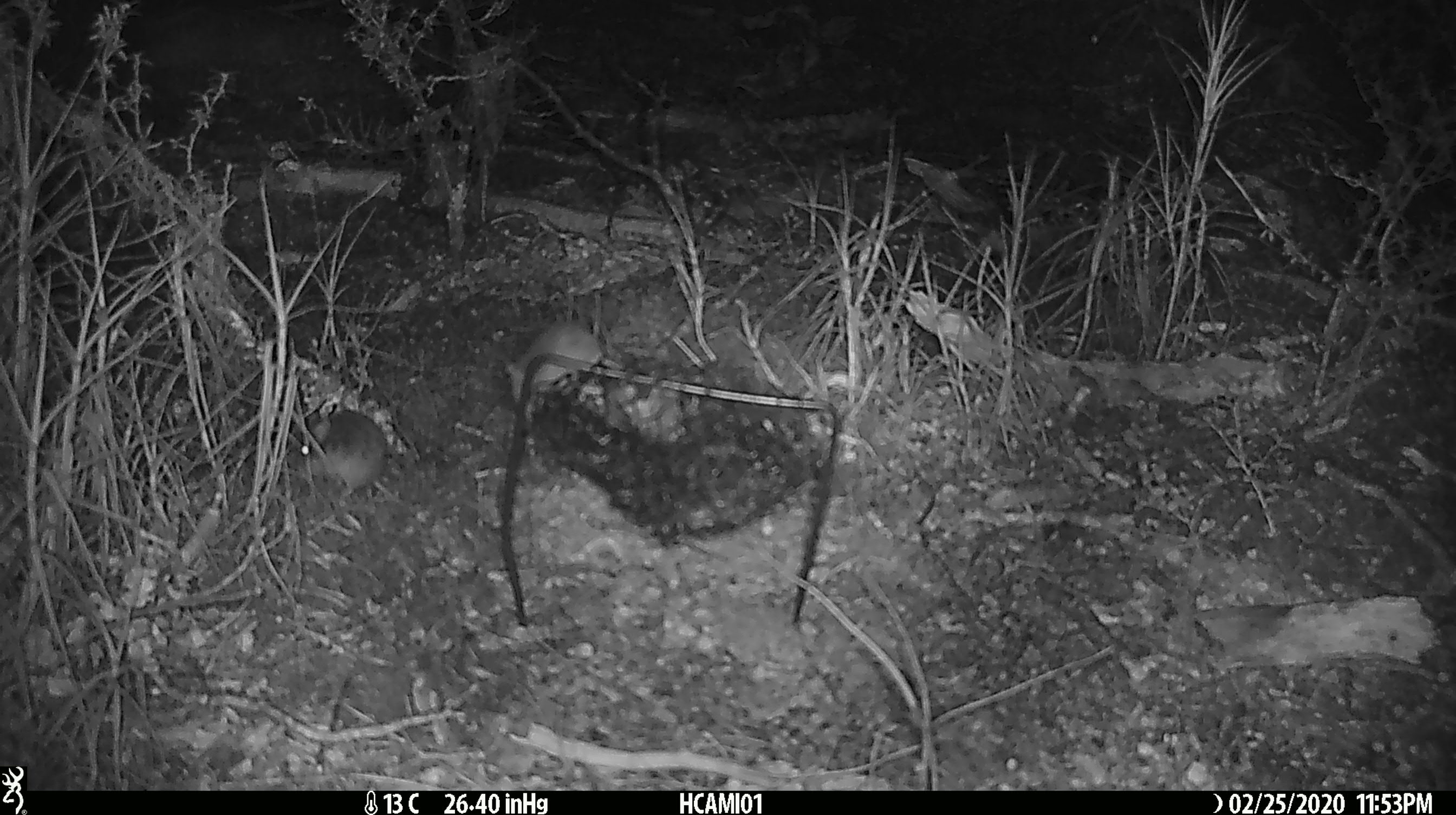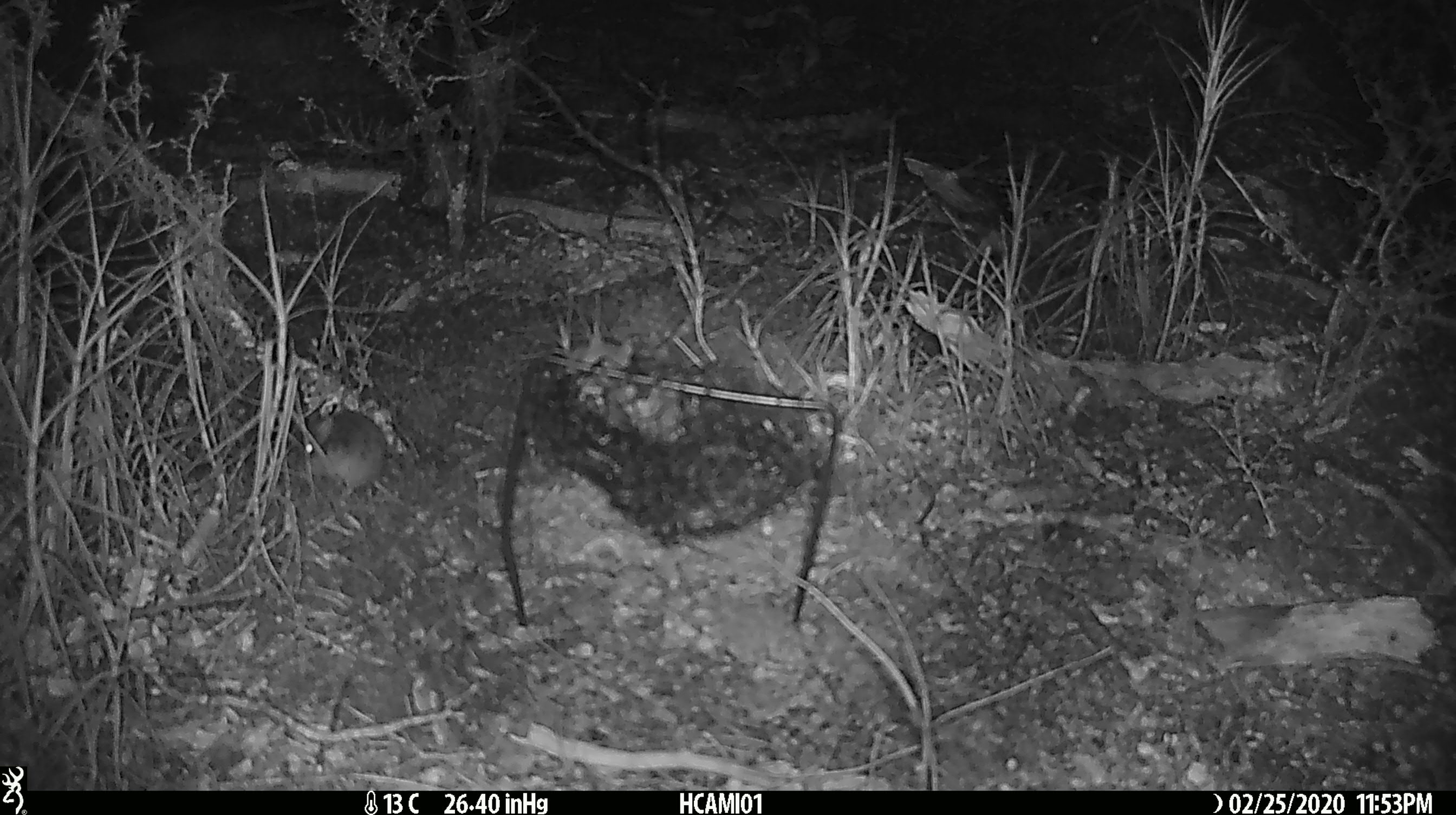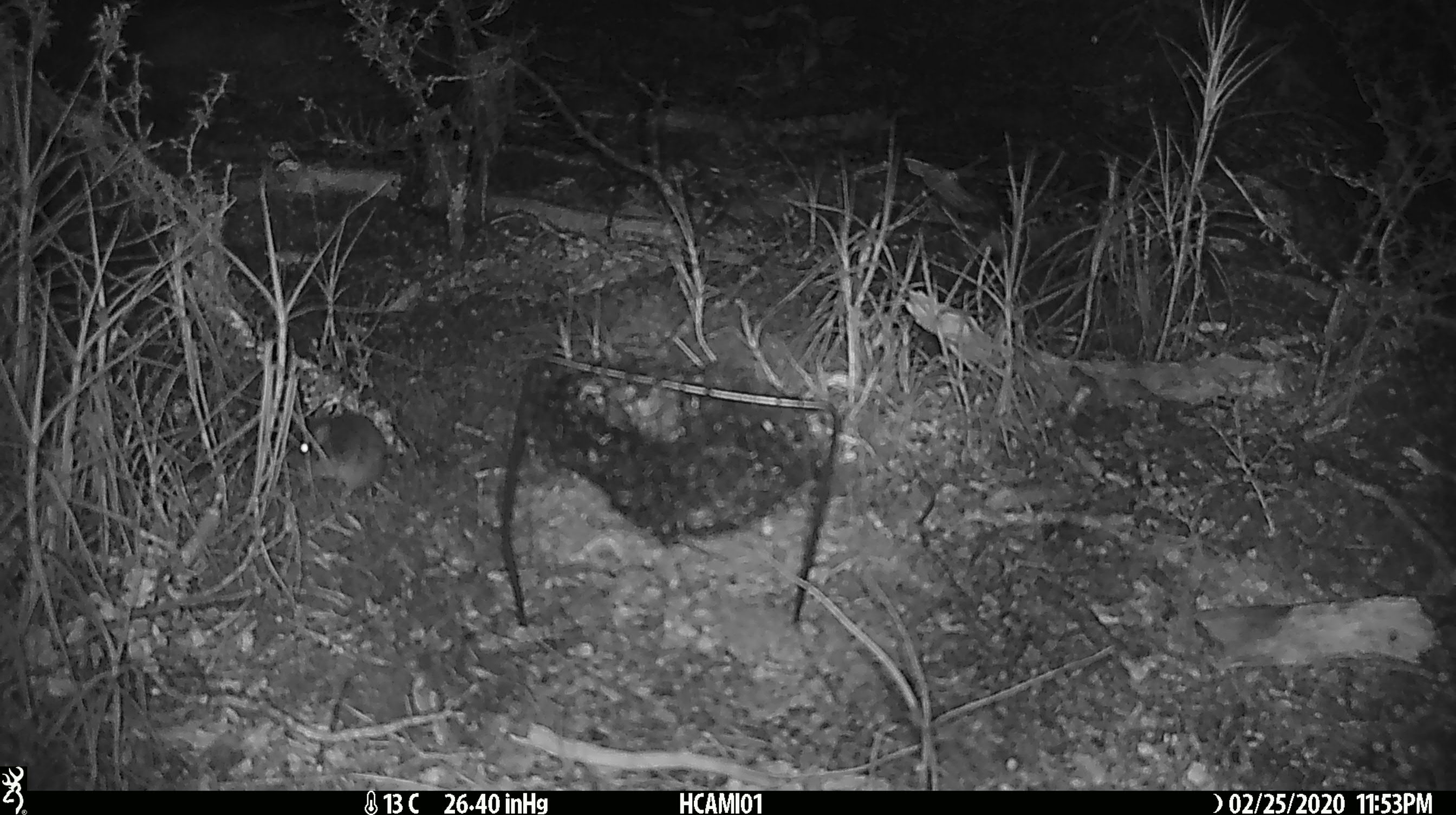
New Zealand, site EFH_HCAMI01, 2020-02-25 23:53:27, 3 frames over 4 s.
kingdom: Animalia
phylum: Chordata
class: Mammalia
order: Rodentia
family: Muridae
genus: Mus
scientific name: Mus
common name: mouse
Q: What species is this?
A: Mouse (Mus).